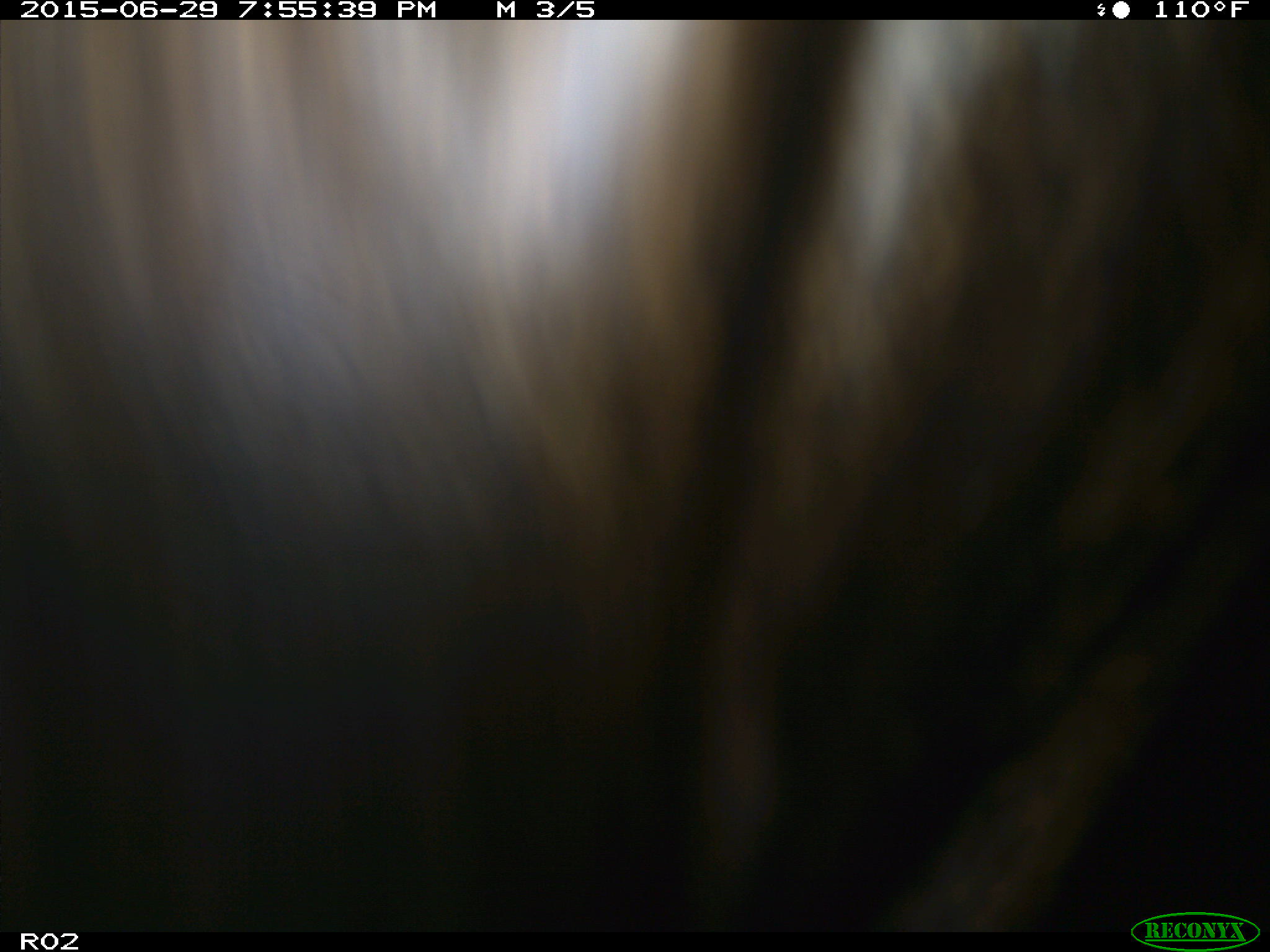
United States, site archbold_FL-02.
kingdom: Animalia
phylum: Chordata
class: Mammalia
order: Artiodactyla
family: Bovidae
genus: Bos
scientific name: Bos taurus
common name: domestic cow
Bos taurus (domestic cow).